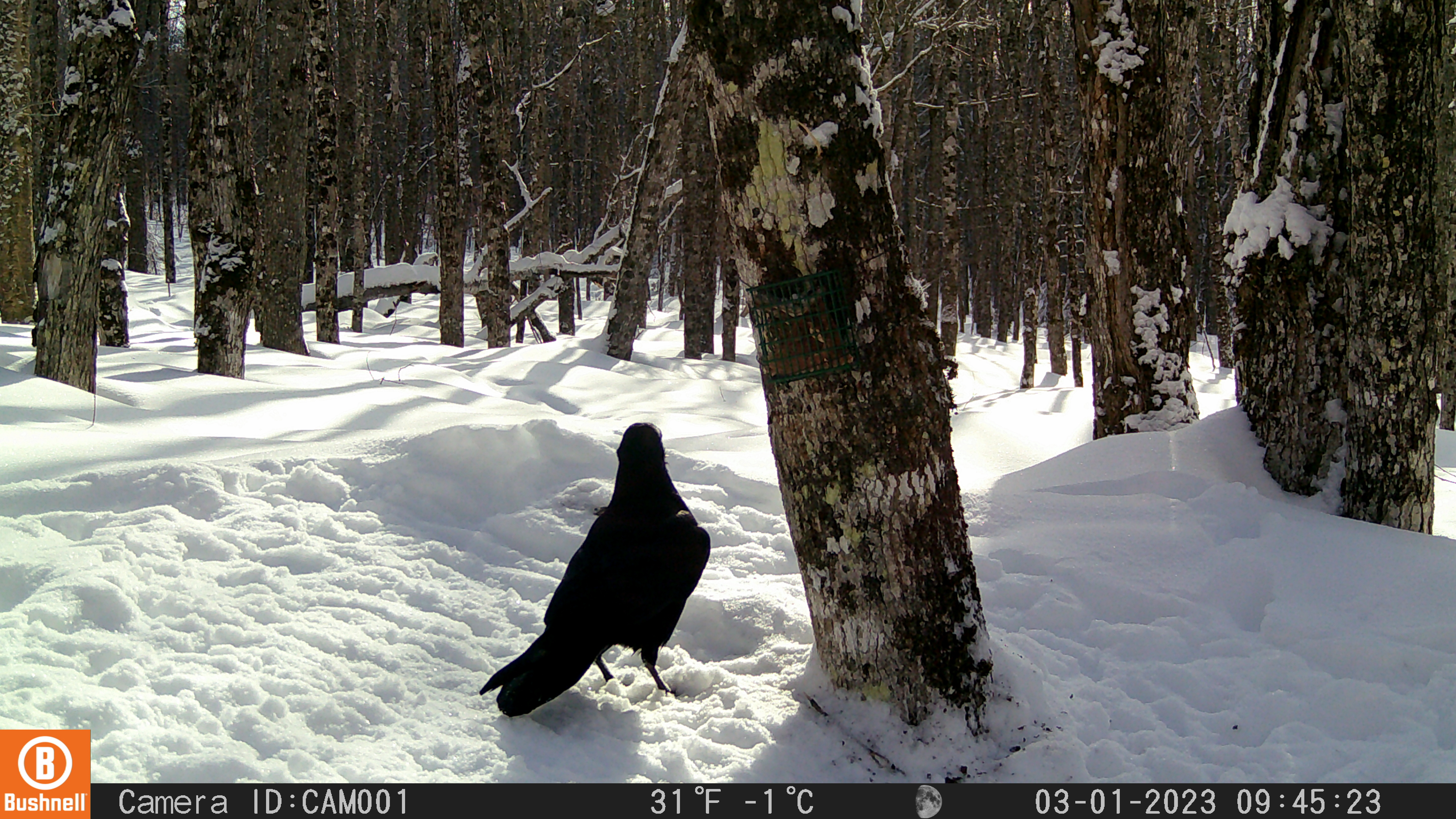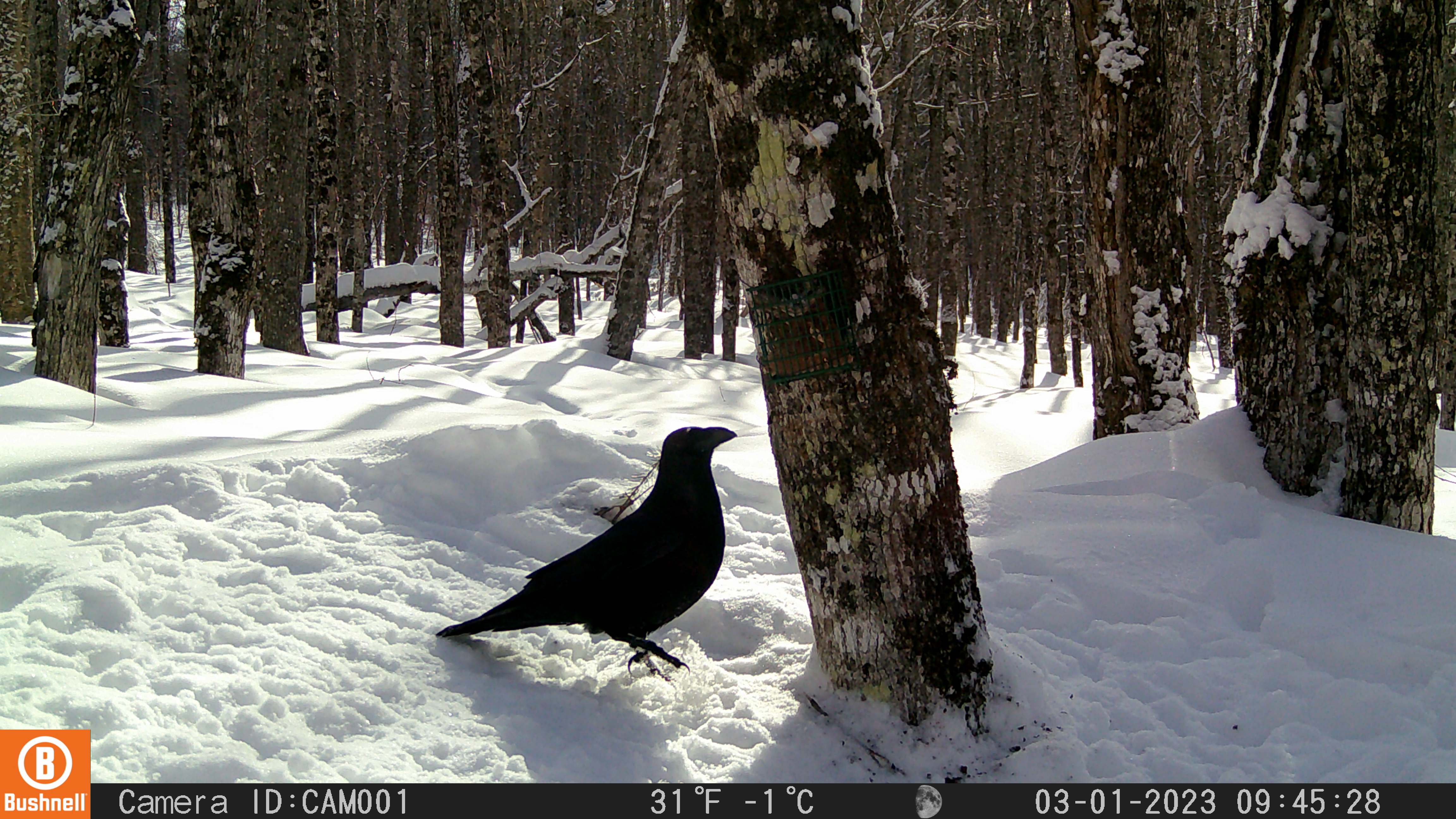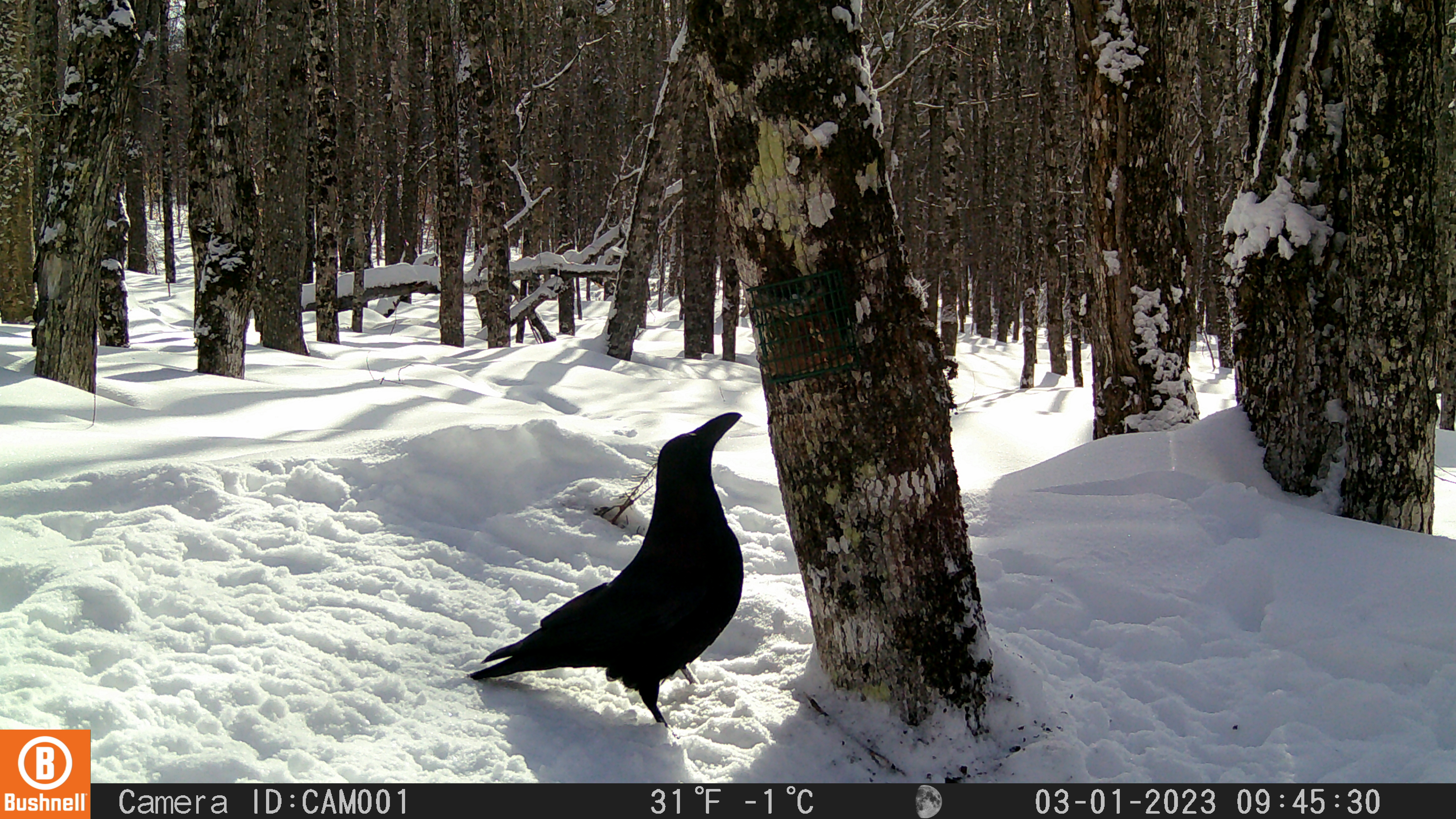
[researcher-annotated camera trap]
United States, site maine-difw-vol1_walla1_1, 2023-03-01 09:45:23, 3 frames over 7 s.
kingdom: Animalia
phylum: Chordata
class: Aves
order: Passeriformes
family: Corvidae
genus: Corvus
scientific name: Corvus corax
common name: common raven